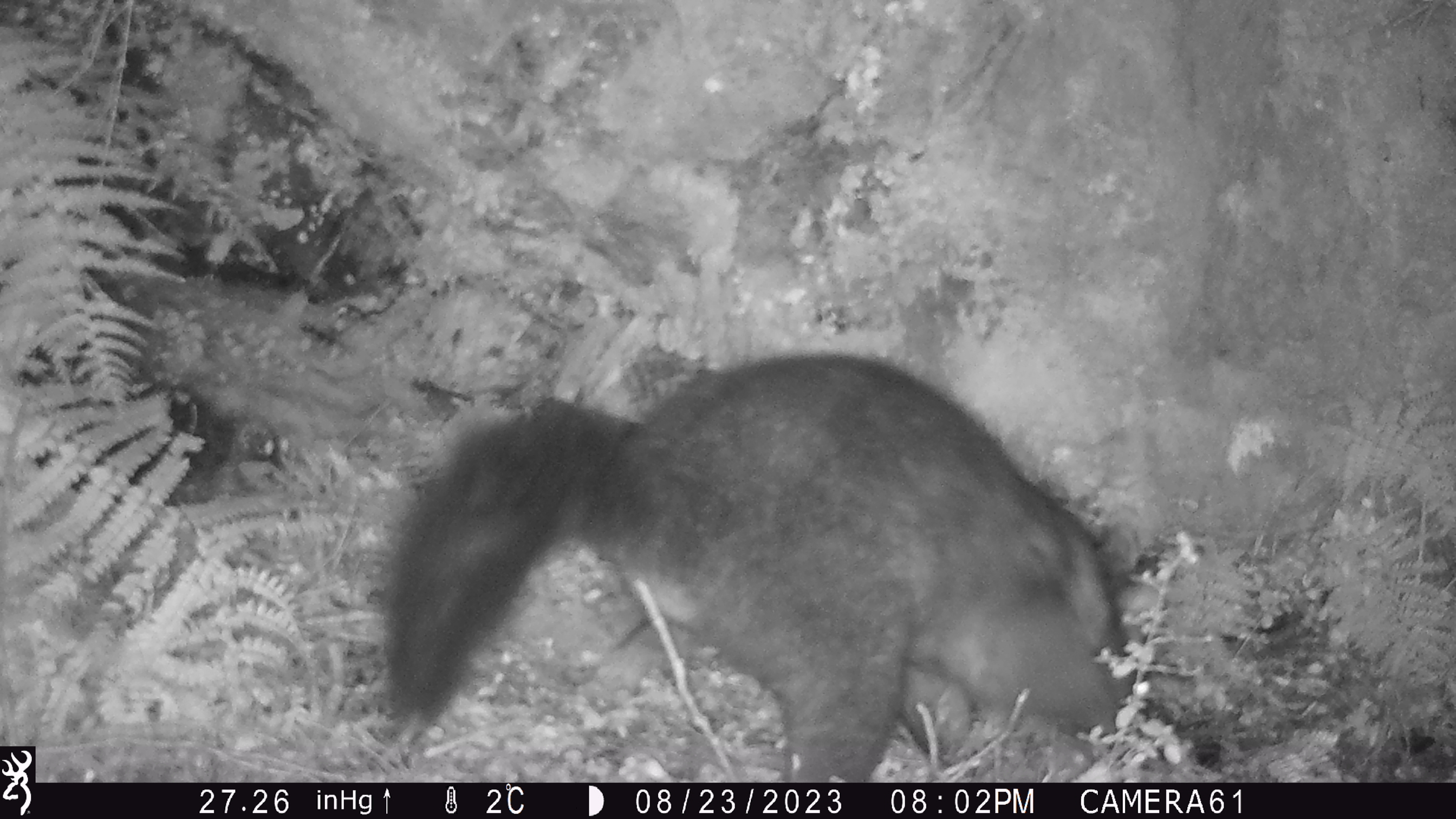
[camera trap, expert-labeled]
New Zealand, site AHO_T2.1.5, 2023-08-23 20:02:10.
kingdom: Animalia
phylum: Chordata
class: Mammalia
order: Carnivora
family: Mustelidae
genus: Mustela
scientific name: Mustela erminea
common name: stoat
Stoat (Mustela erminea).